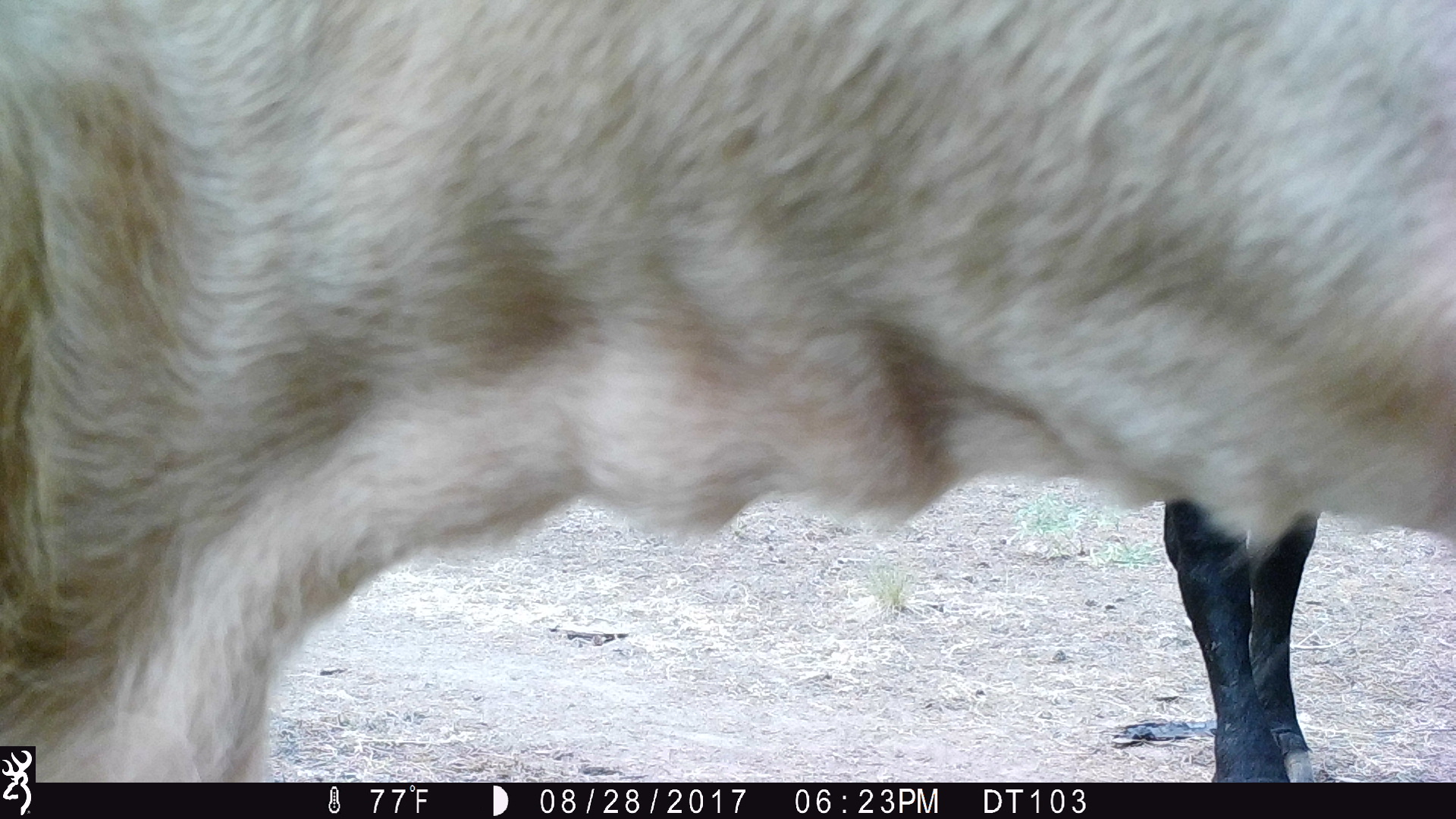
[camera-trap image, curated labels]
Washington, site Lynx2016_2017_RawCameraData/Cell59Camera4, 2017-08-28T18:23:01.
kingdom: Animalia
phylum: Chordata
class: Mammalia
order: Artiodactyla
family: Bovidae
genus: Bos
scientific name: Bos taurus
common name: domestic cattle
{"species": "domestic cattle (Bos taurus)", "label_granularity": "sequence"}